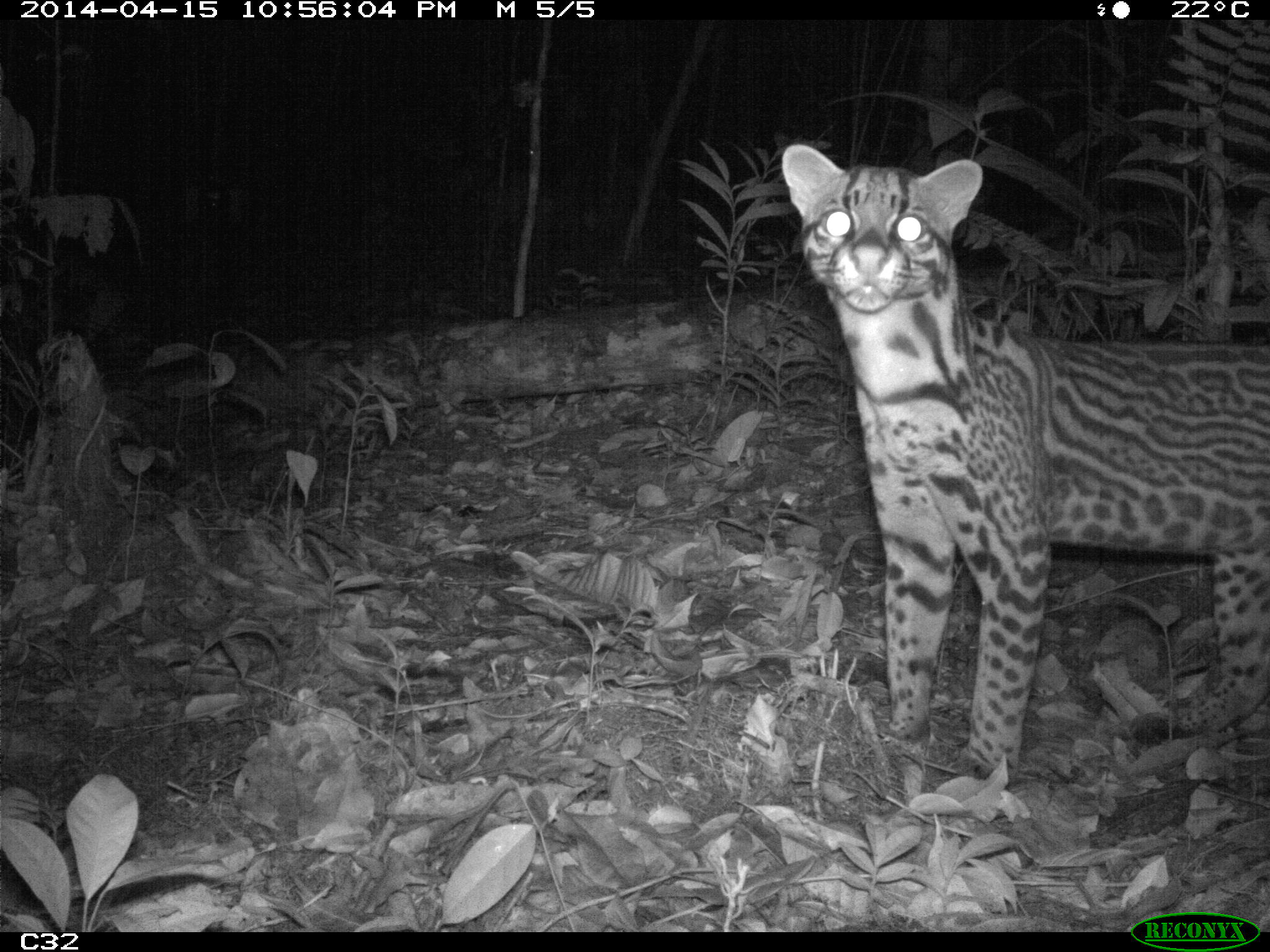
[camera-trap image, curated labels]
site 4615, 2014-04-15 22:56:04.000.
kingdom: Animalia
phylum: Chordata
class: Mammalia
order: Carnivora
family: Felidae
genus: Leopardus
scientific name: Leopardus pardalis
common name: ocelot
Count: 1.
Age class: adult.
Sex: female.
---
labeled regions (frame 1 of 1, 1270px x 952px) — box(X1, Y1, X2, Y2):
leopardus pardalis: box(776, 139, 1270, 782)